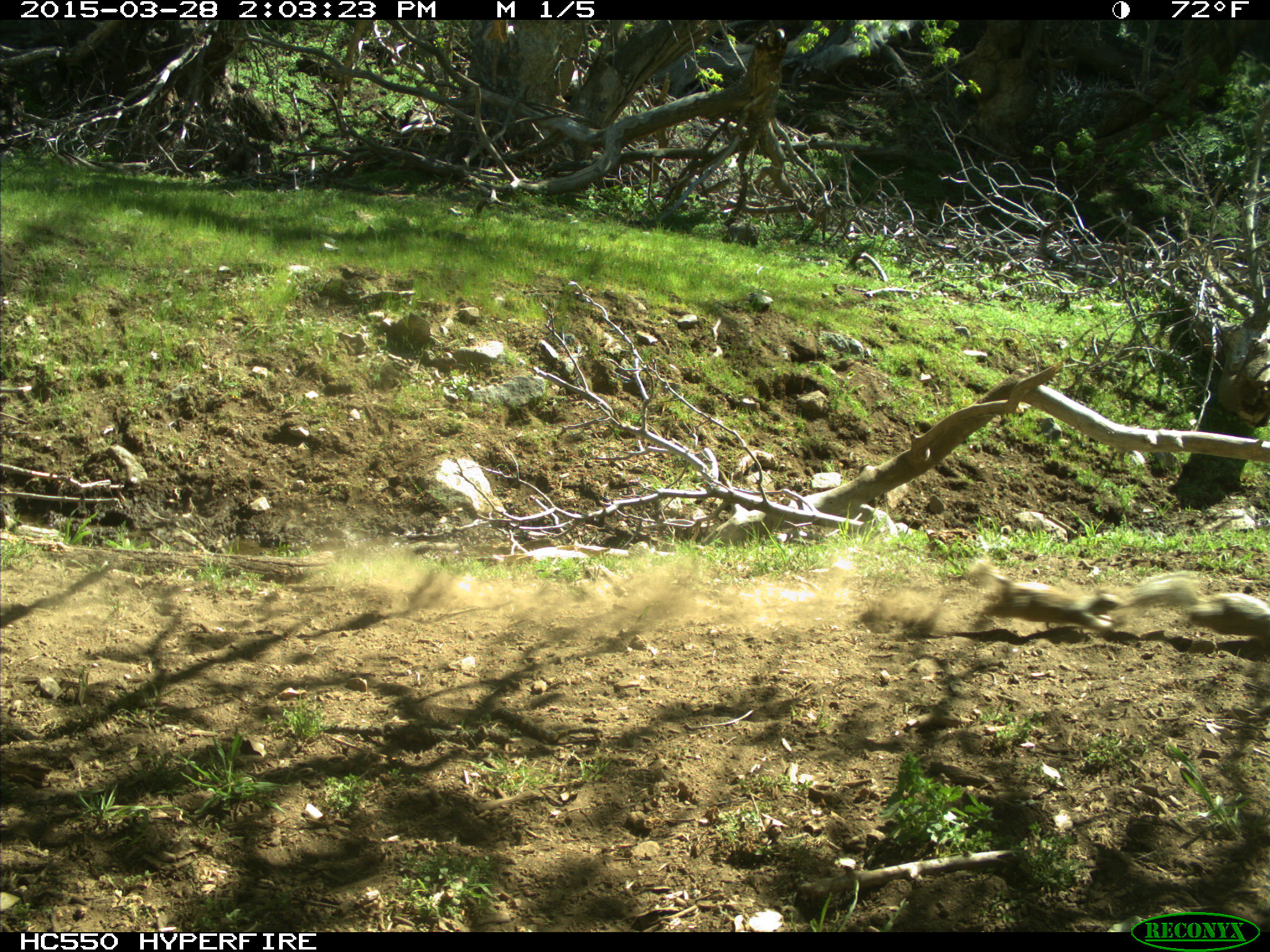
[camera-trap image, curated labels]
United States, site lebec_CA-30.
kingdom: Animalia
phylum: Chordata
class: Mammalia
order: Rodentia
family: Sciuridae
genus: Otospermophilus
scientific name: Otospermophilus beecheyi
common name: california ground squirrel